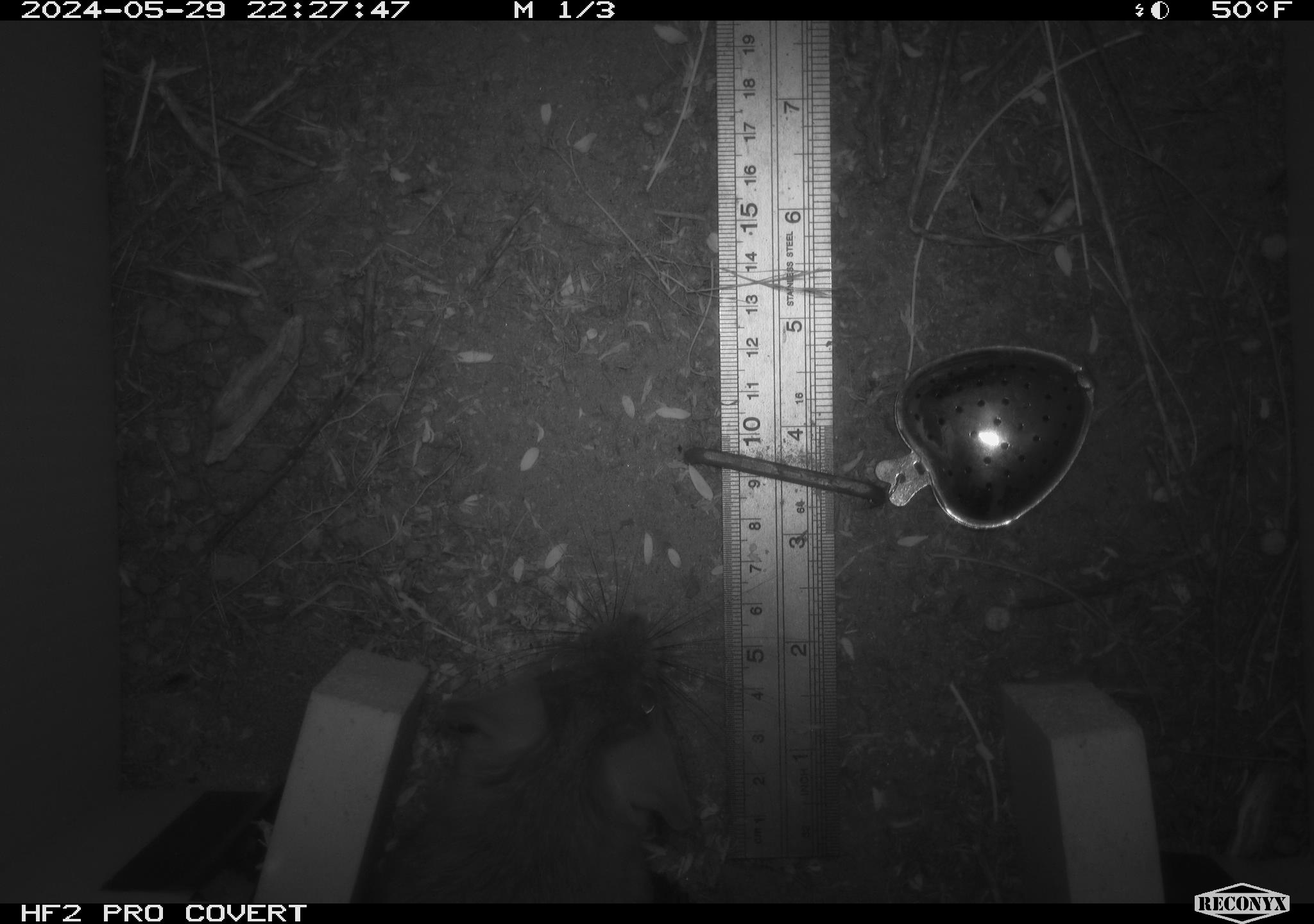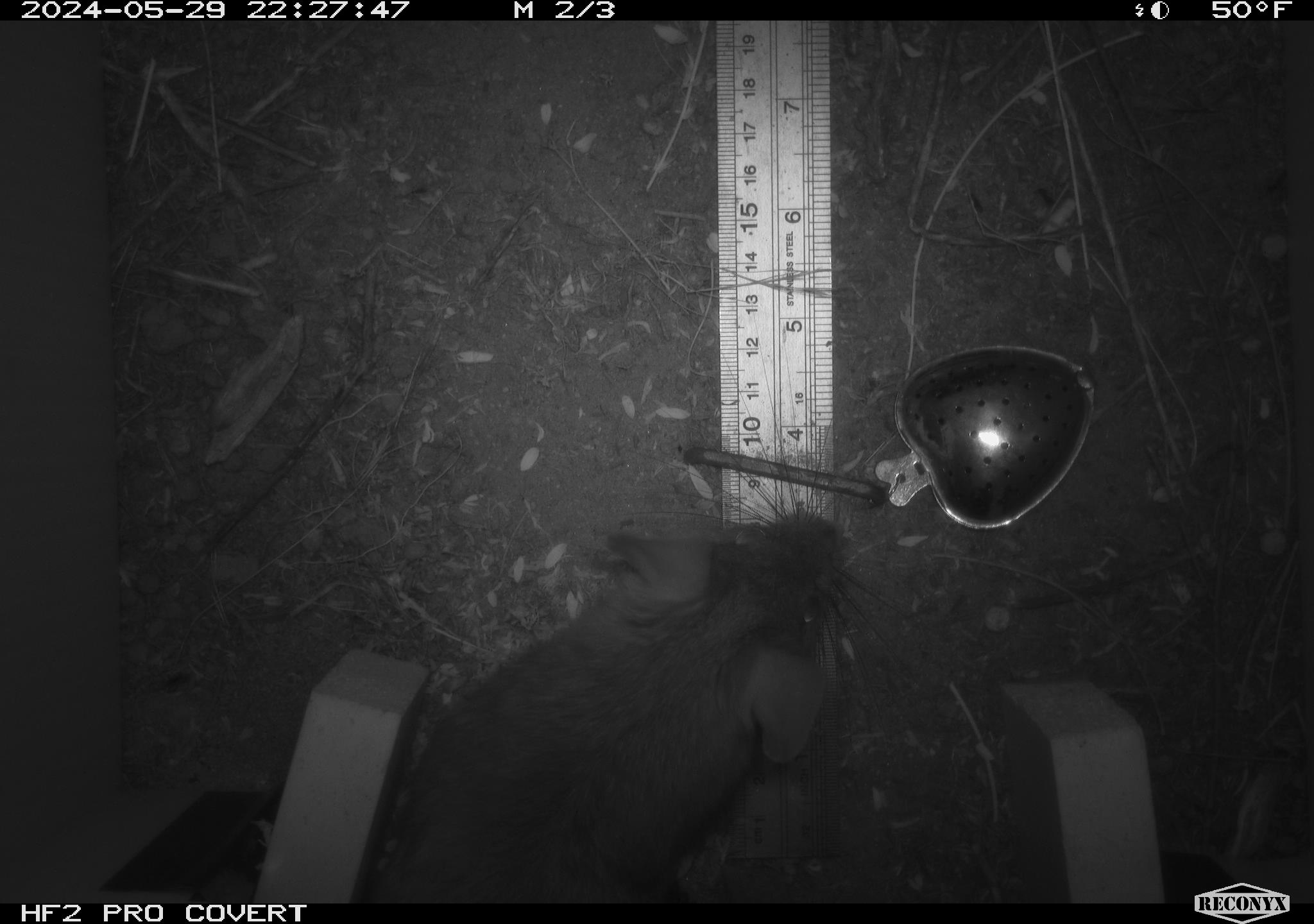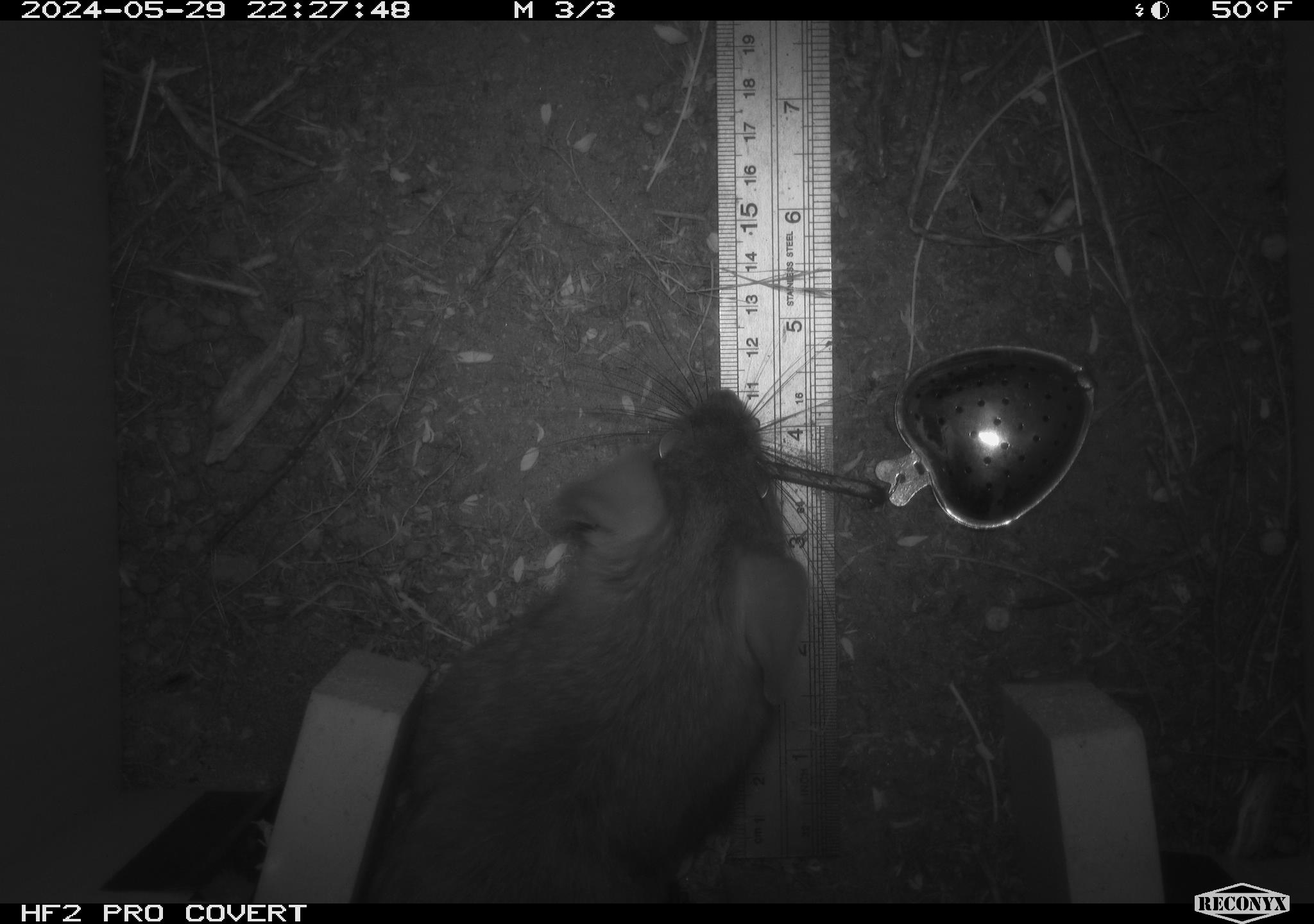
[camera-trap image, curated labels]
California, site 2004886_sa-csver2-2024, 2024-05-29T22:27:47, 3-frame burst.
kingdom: Animalia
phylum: Chordata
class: Mammalia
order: Rodentia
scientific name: Rodentia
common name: rodent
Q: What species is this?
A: Rodent (Rodentia).